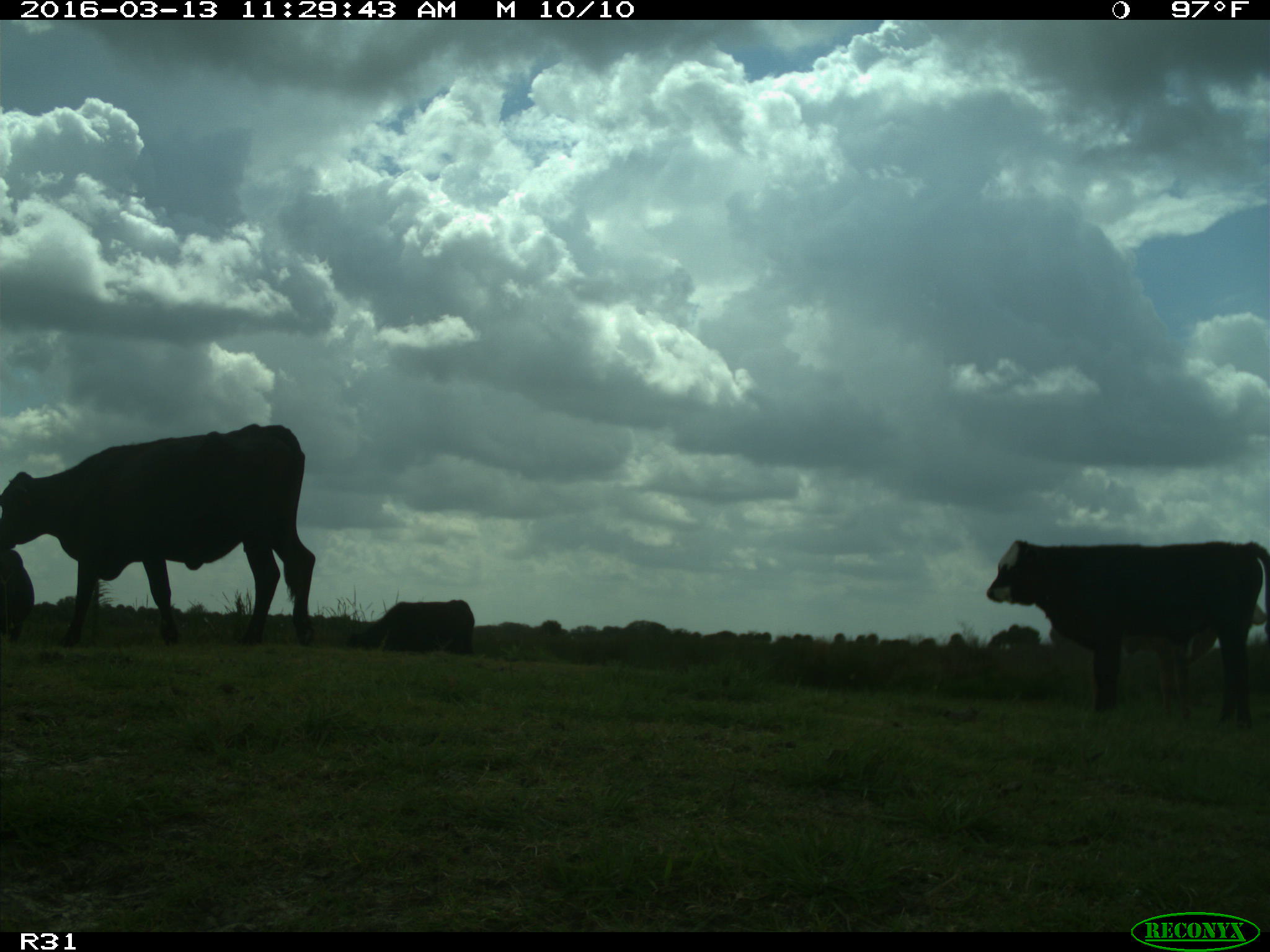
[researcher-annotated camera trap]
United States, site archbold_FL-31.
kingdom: Animalia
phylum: Chordata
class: Mammalia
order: Artiodactyla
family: Bovidae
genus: Bos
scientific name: Bos taurus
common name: domestic cow